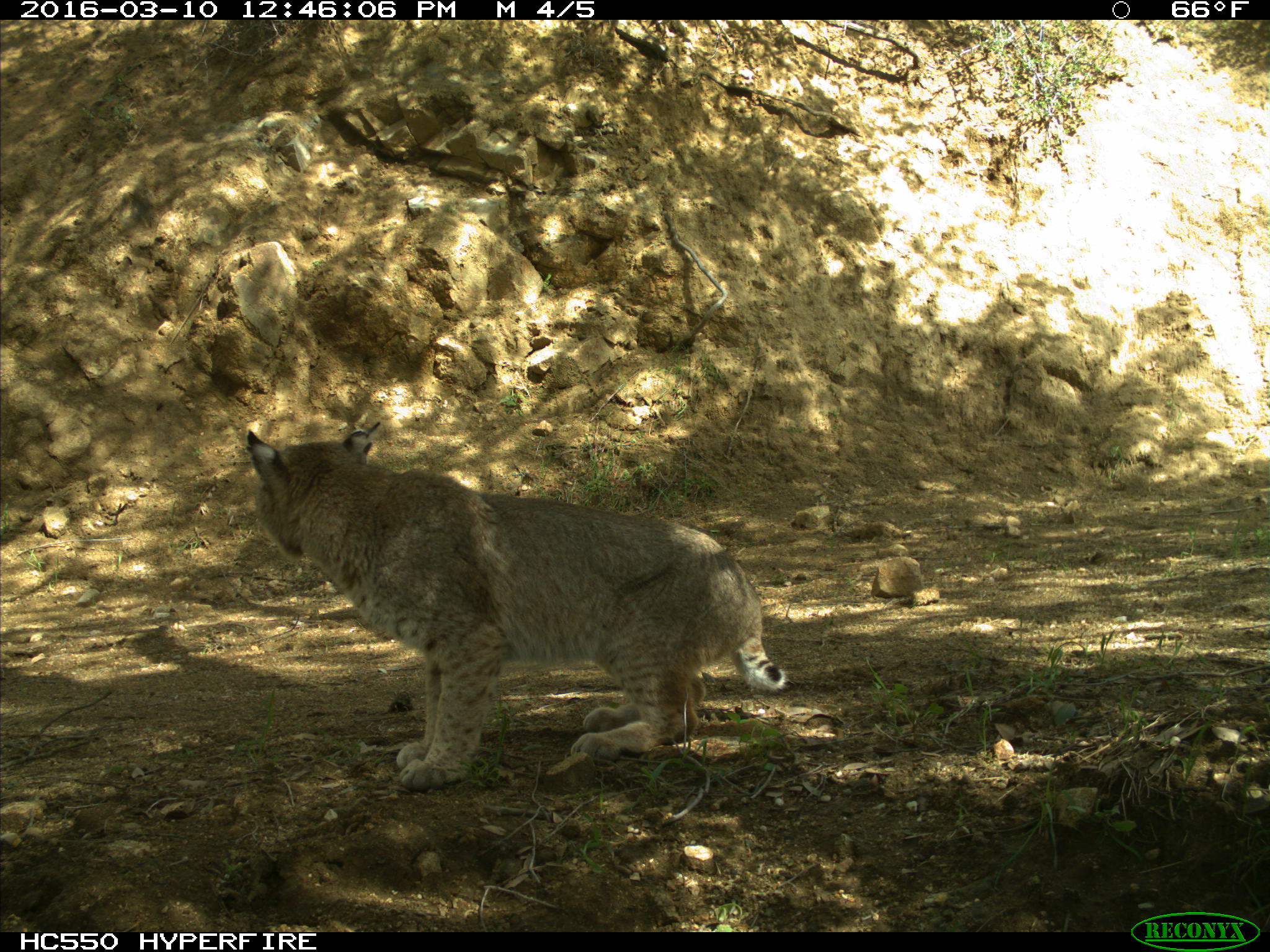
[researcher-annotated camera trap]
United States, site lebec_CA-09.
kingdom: Animalia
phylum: Chordata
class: Mammalia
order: Carnivora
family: Felidae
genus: Lynx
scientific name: Lynx rufus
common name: bobcat